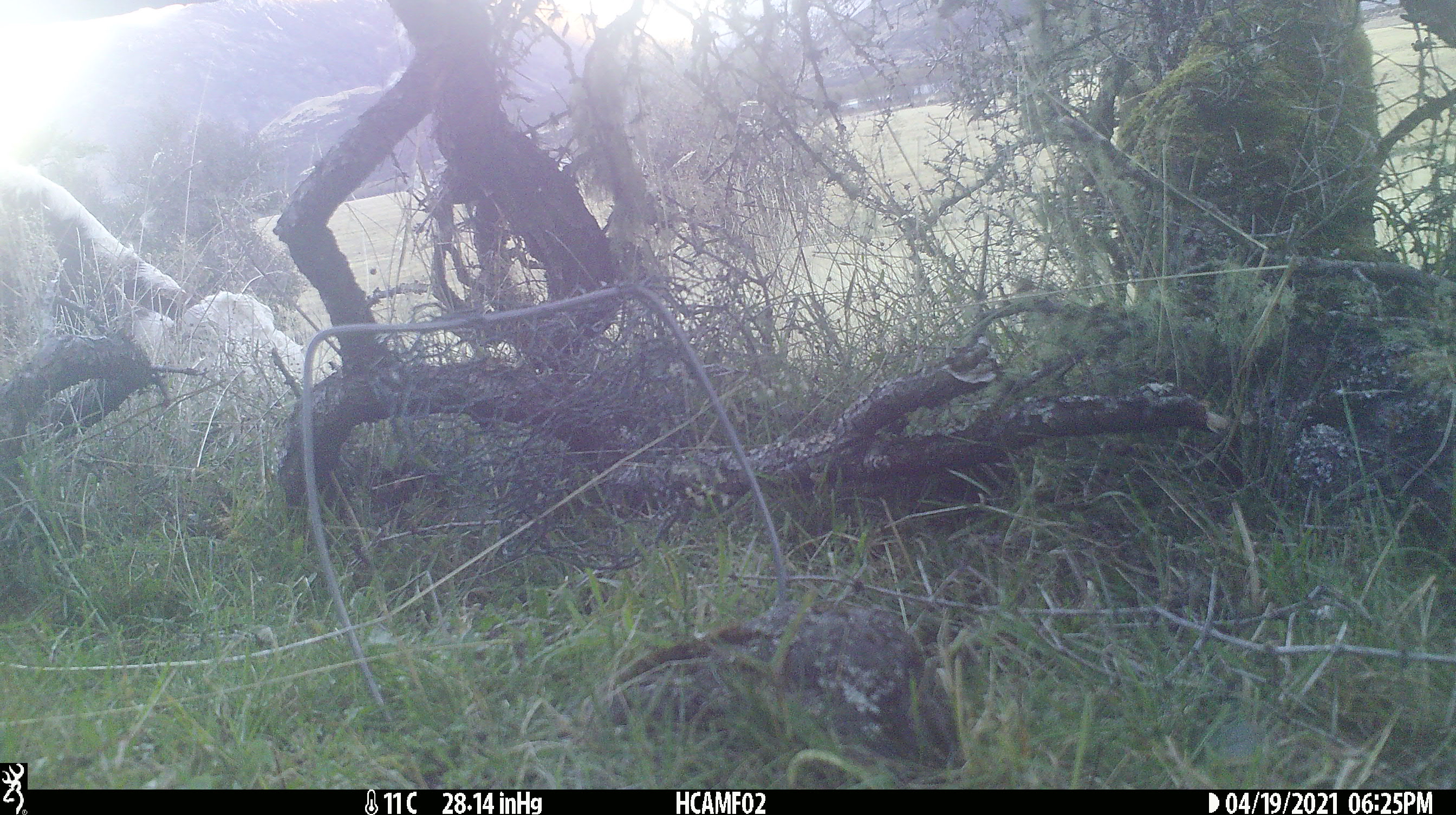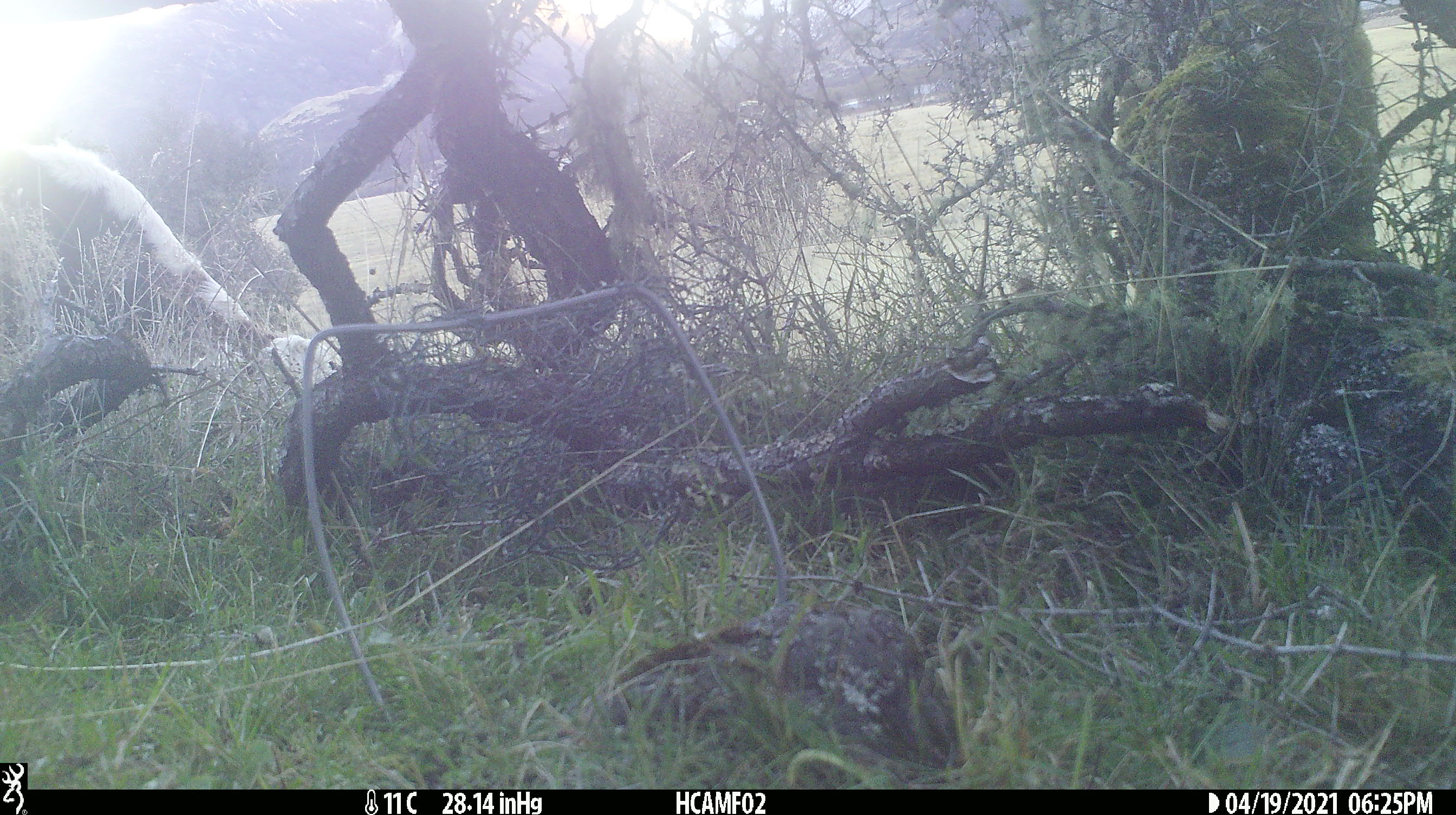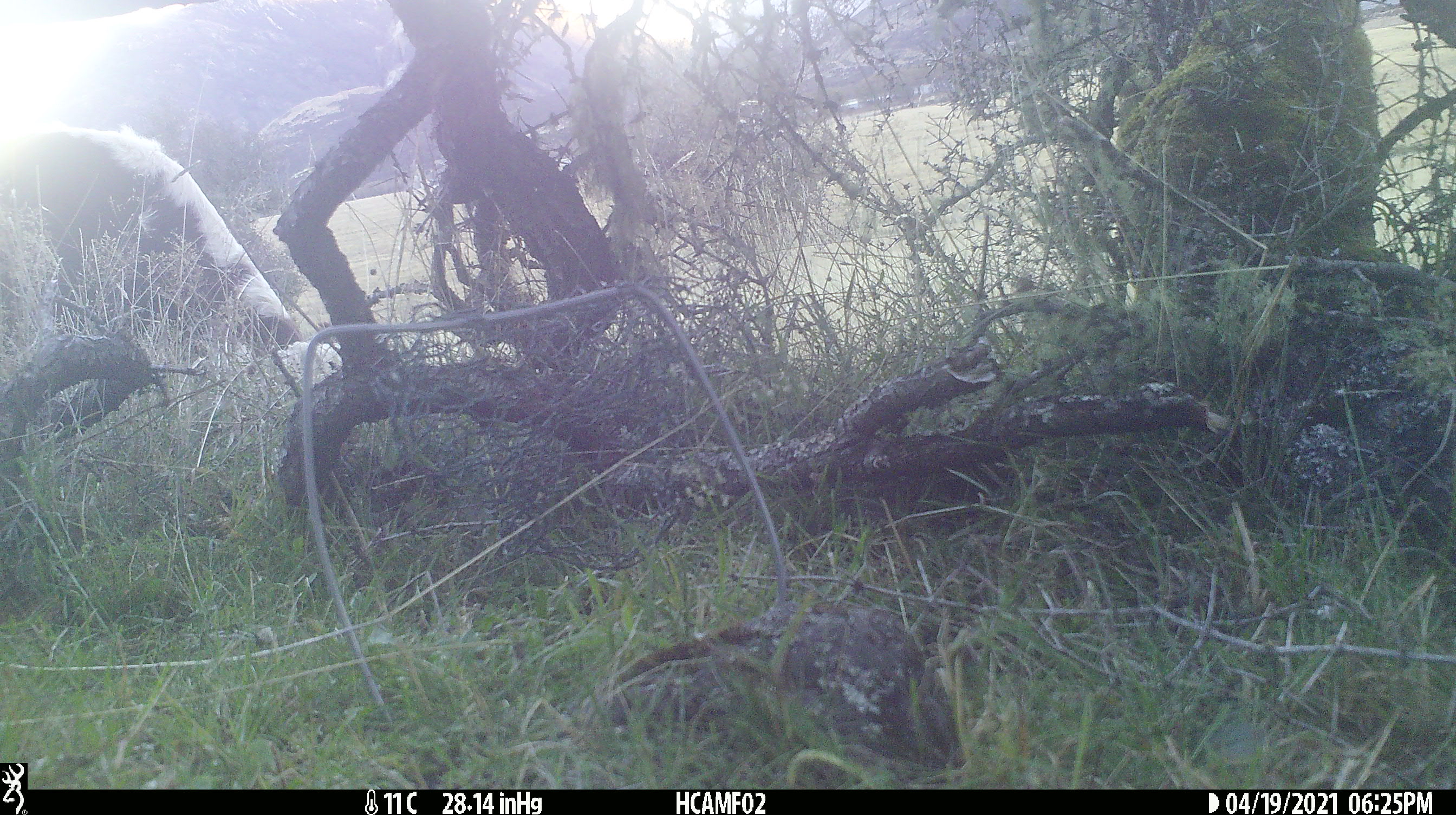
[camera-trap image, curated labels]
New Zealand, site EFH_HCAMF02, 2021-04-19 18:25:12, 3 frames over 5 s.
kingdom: Animalia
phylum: Chordata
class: Mammalia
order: Artiodactyla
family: Bovidae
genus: Bos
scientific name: Bos taurus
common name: domestic cow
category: cow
Cow (domestic cow) (Bos taurus).